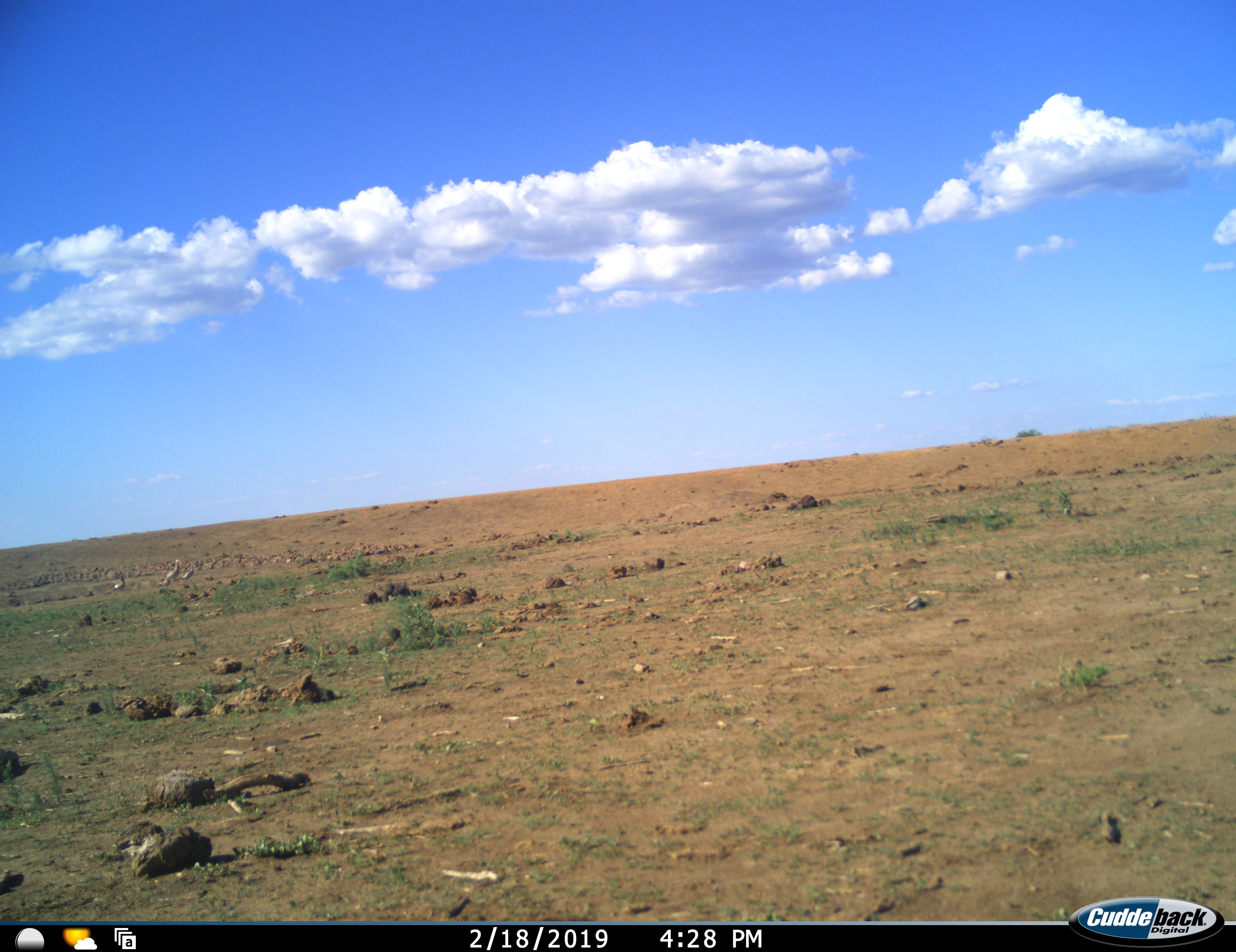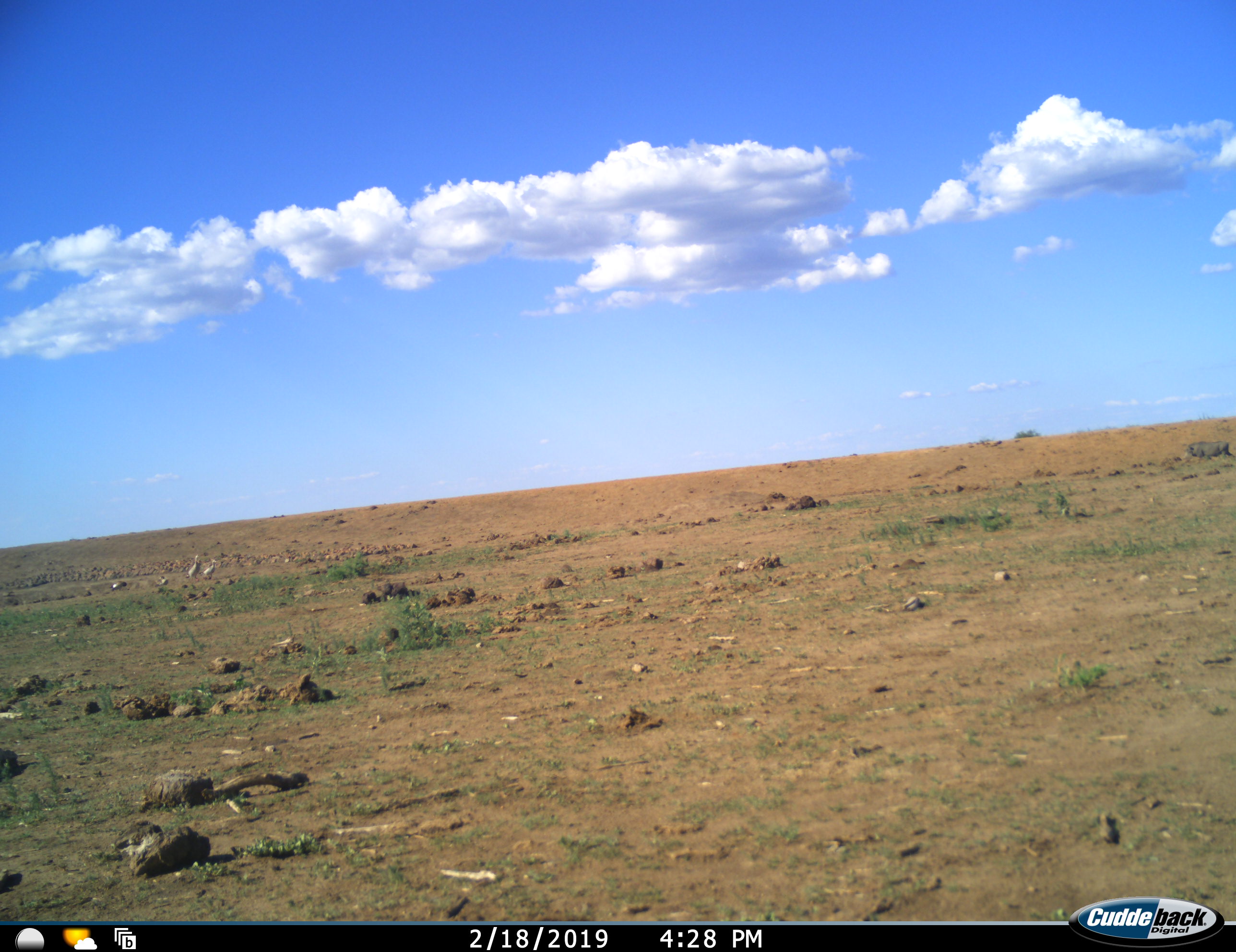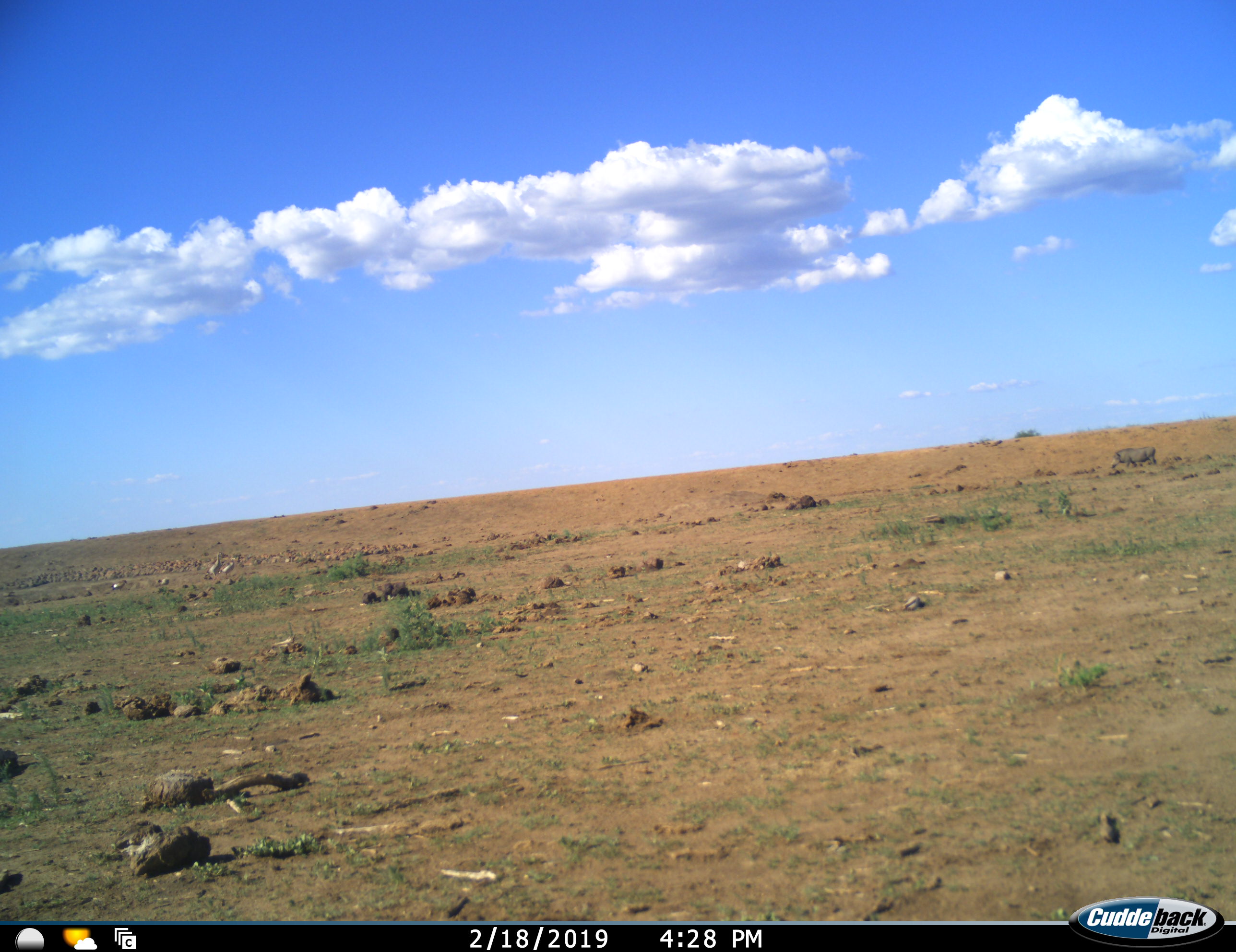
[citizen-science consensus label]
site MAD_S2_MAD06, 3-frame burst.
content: unidentified animal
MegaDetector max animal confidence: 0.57